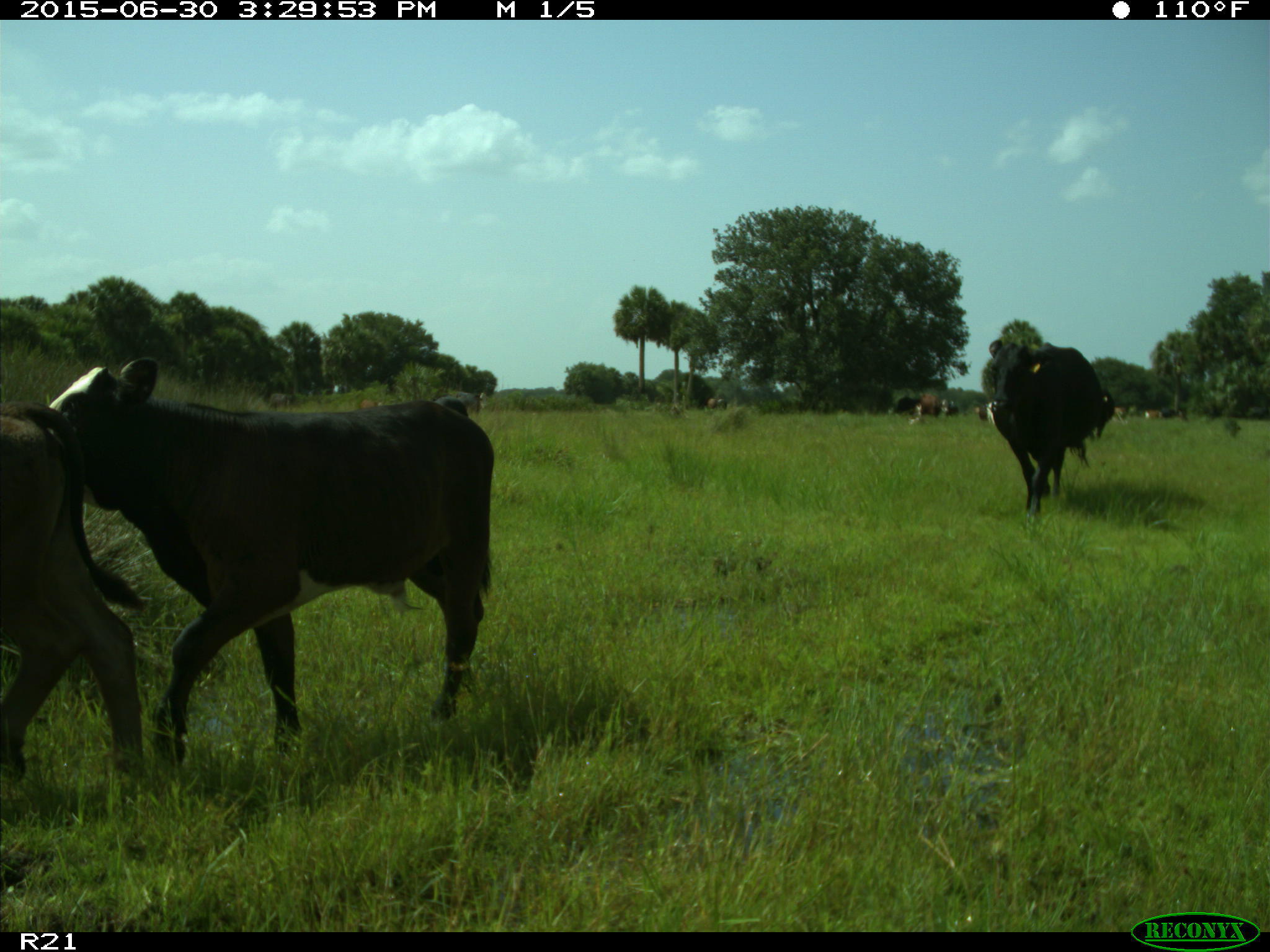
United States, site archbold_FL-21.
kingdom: Animalia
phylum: Chordata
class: Mammalia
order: Artiodactyla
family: Bovidae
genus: Bos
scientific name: Bos taurus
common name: domestic cow